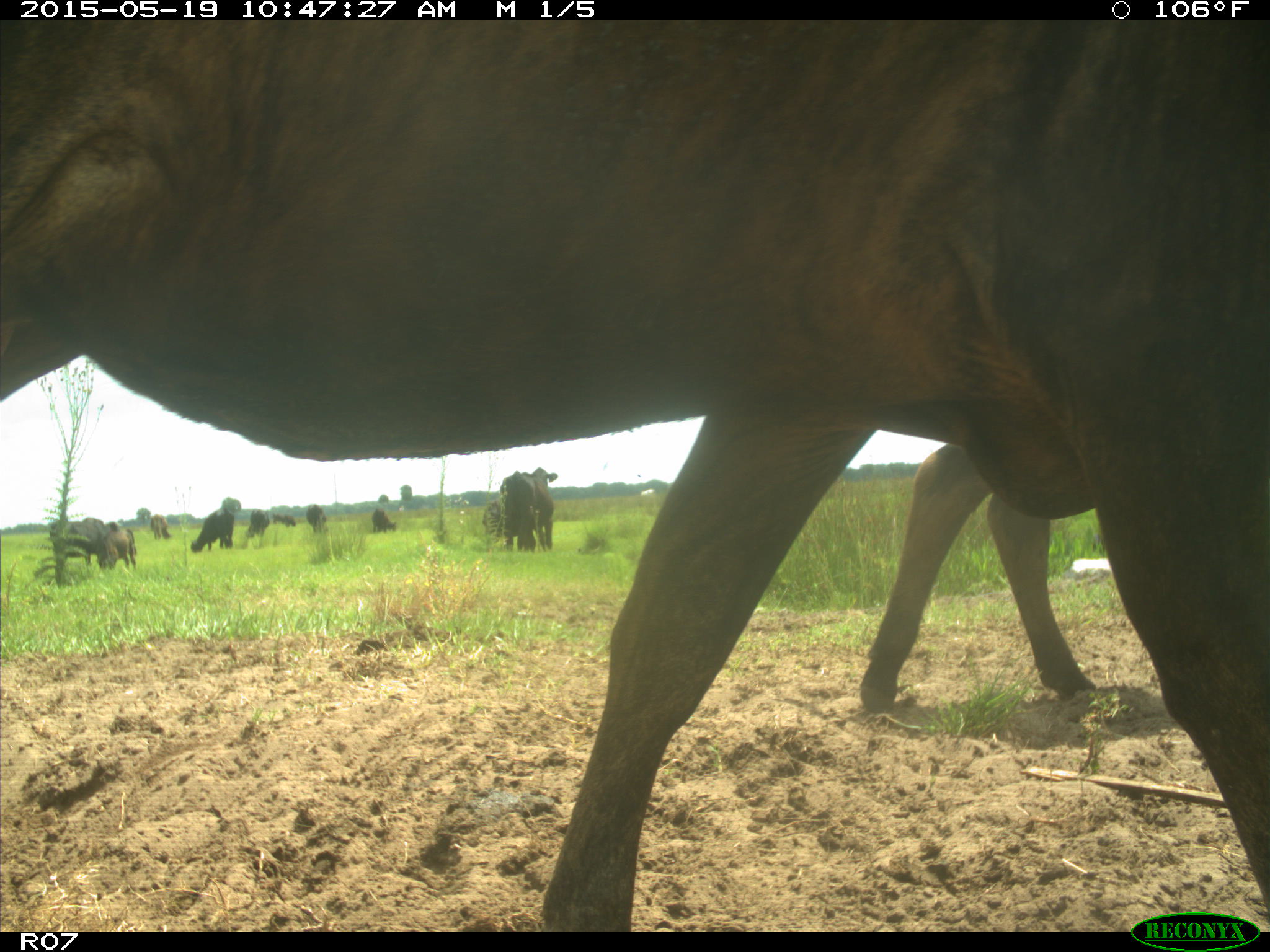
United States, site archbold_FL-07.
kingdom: Animalia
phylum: Chordata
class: Mammalia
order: Artiodactyla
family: Bovidae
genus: Bos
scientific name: Bos taurus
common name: domestic cow